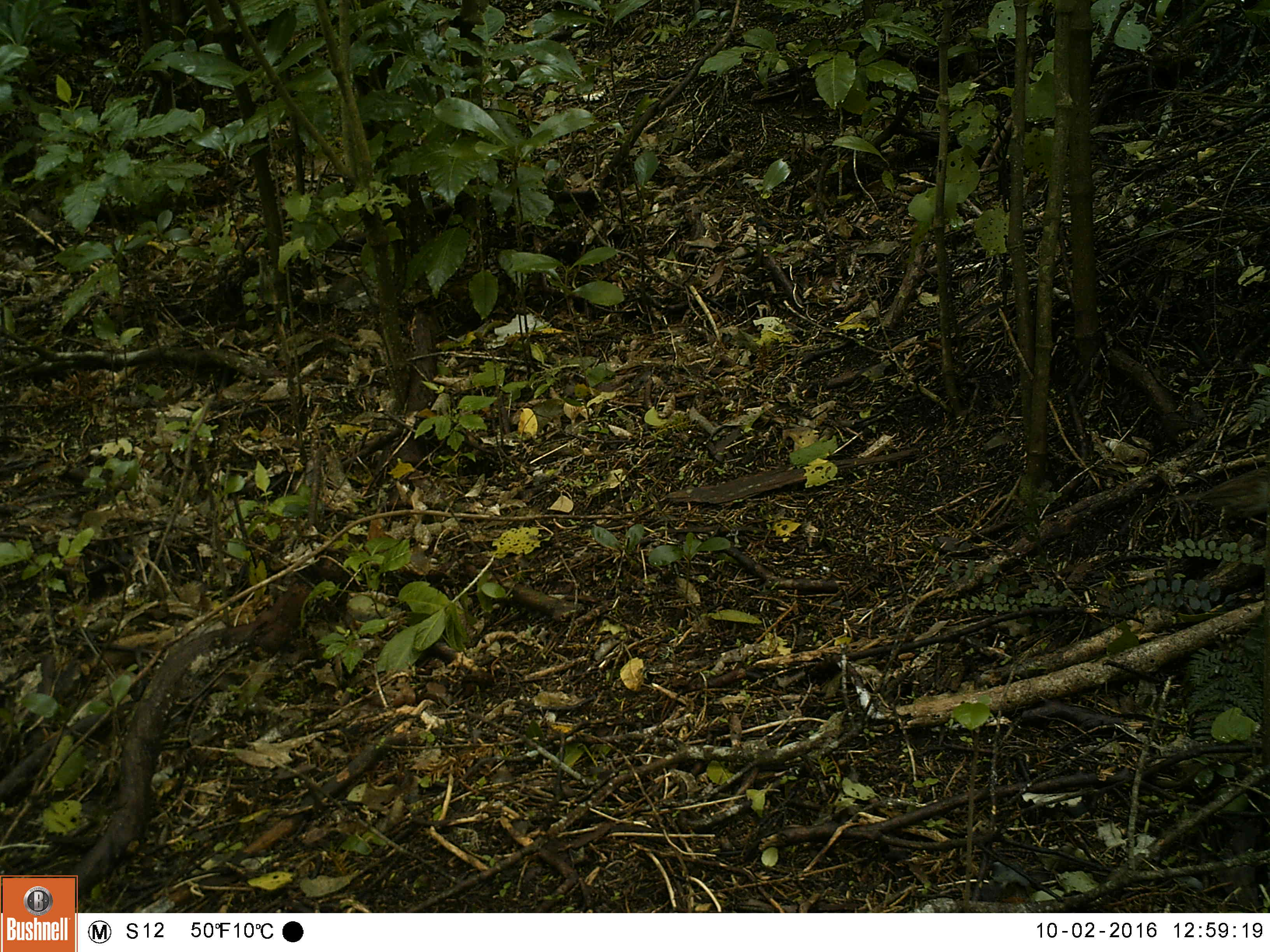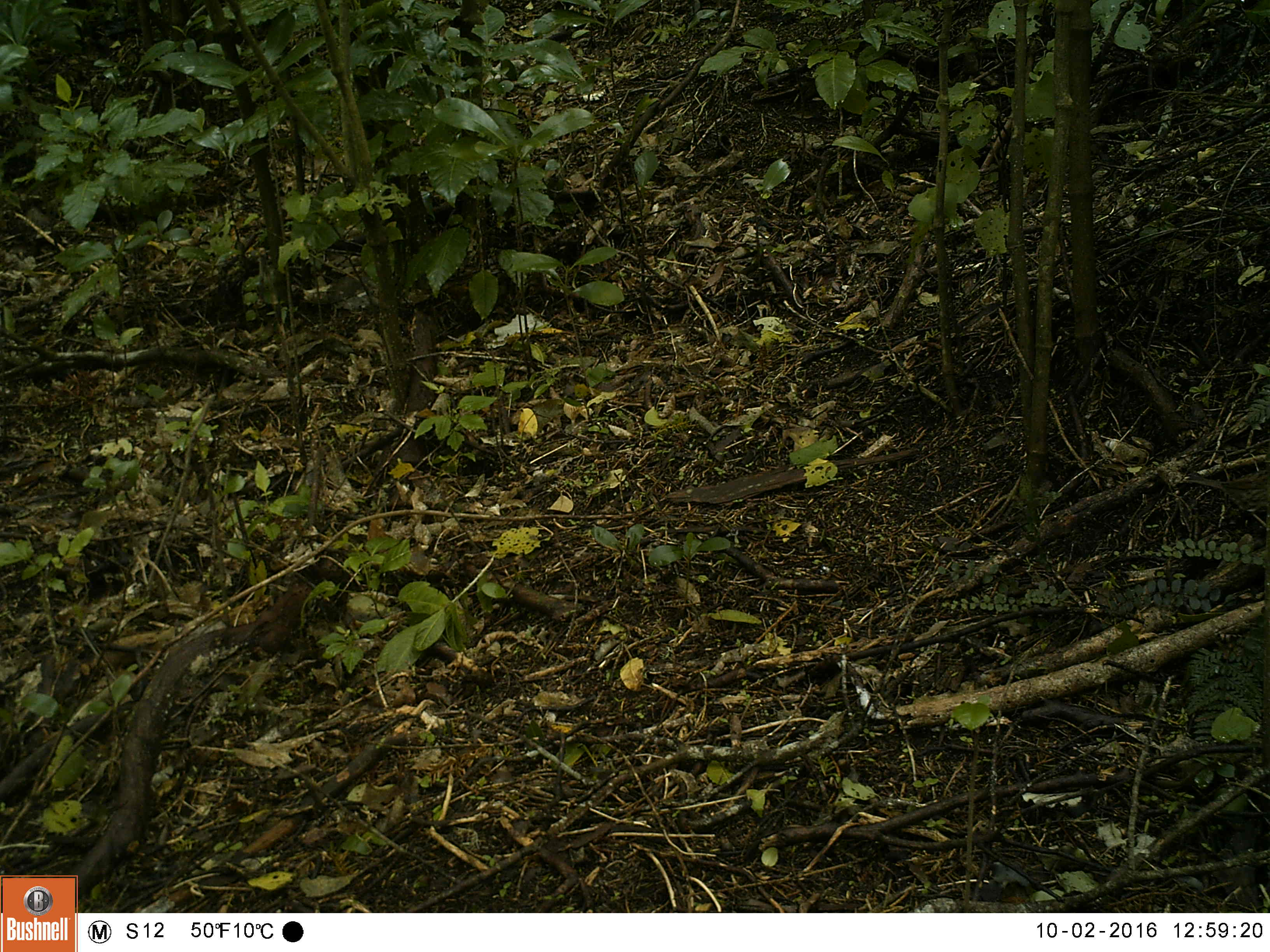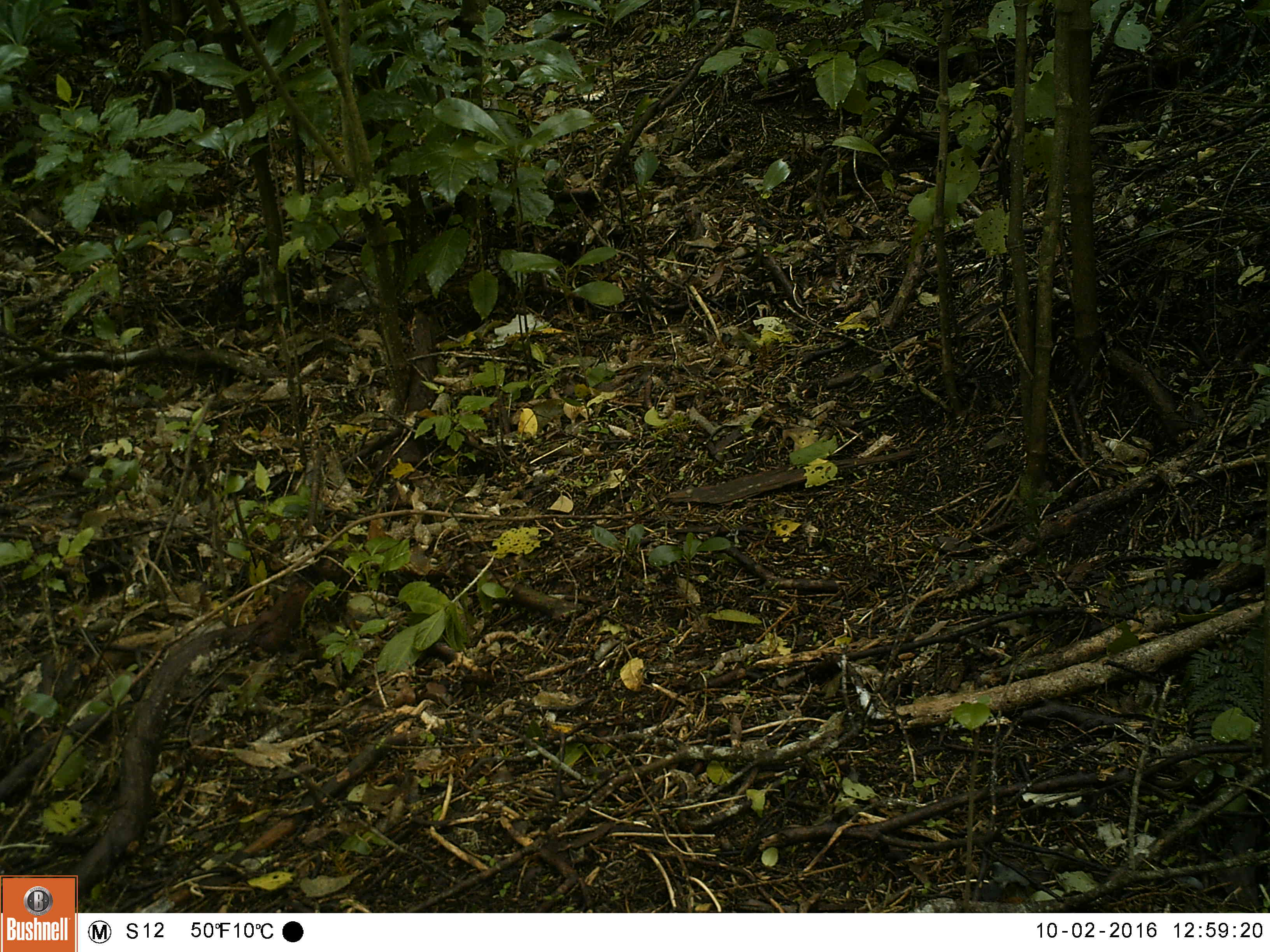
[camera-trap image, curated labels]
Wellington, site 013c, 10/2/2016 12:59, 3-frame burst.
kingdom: Animalia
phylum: Chordata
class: Aves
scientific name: Aves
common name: bird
Bird (Aves).